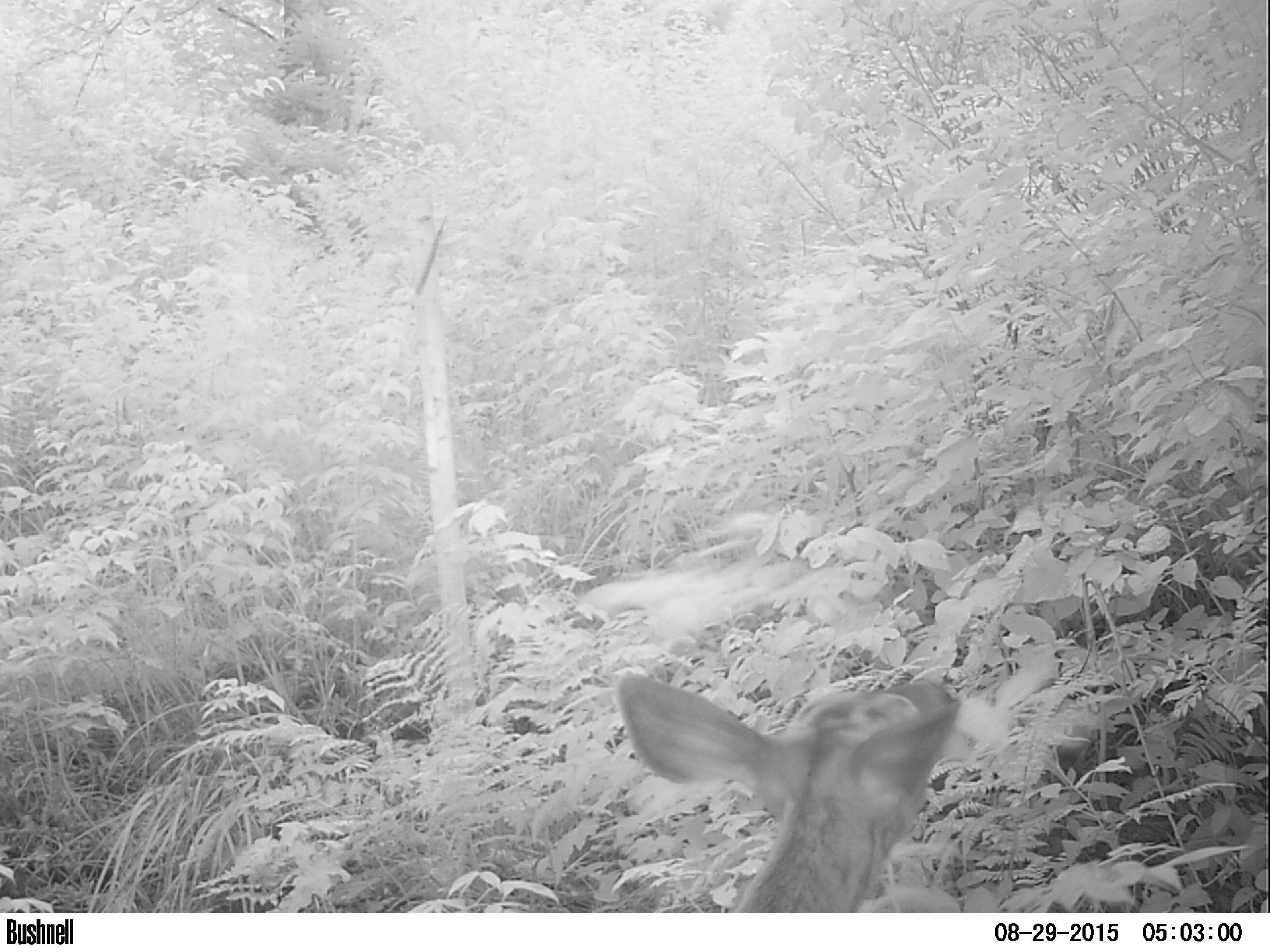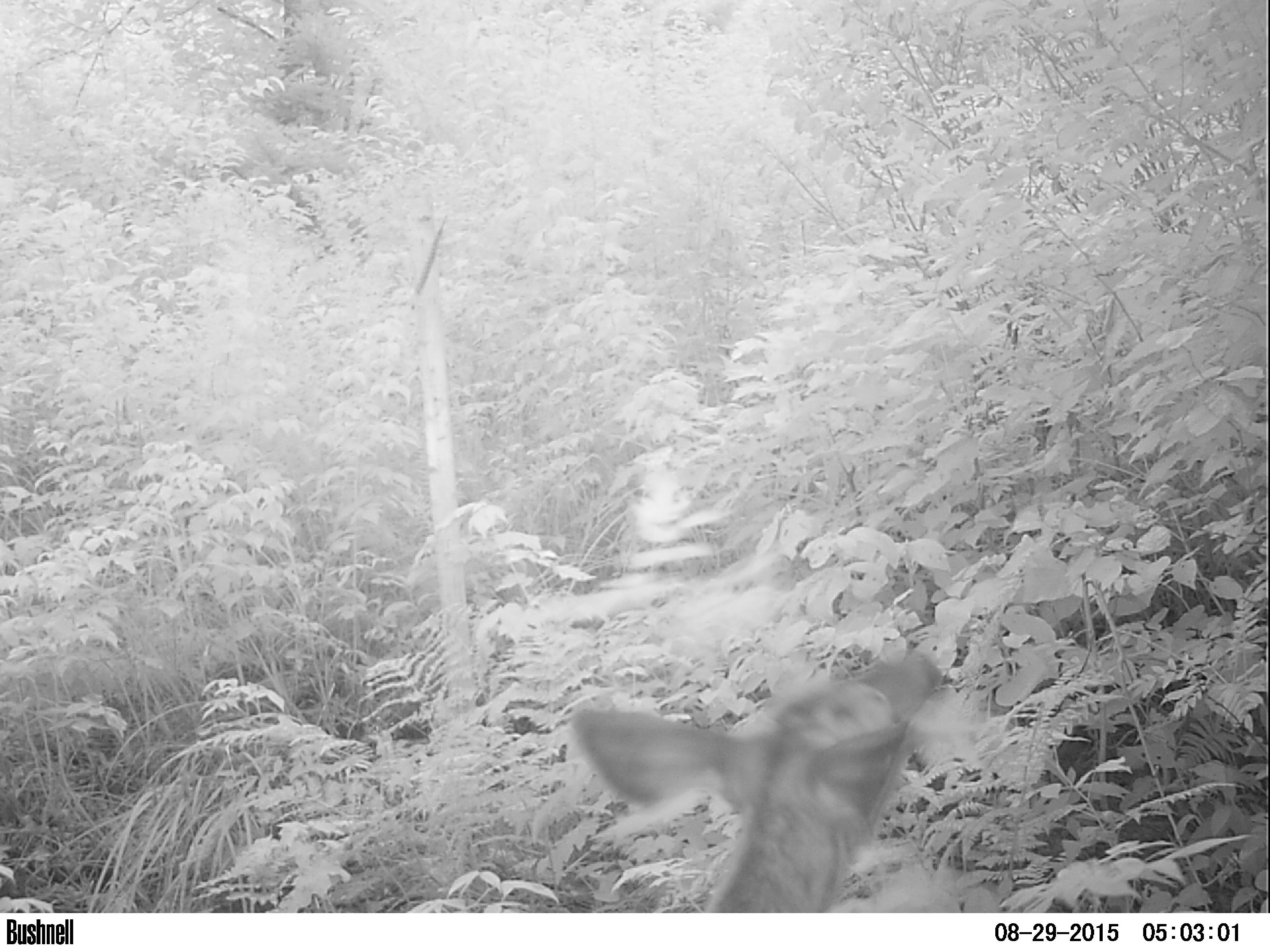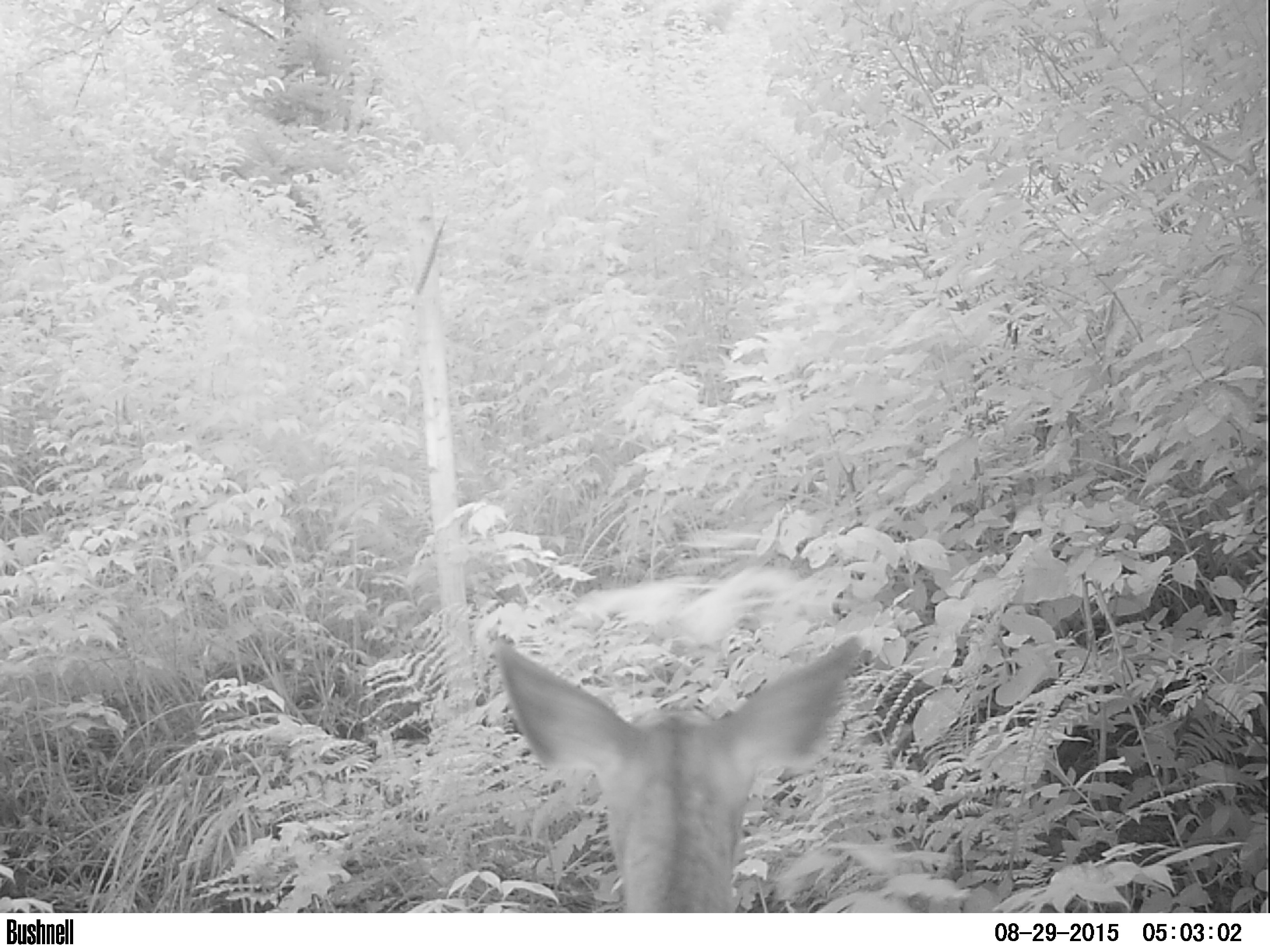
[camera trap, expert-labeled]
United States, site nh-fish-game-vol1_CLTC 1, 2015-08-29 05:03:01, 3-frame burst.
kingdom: Animalia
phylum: Chordata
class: Mammalia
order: Artiodactyla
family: Cervidae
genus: Odocoileus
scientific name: Odocoileus virginianus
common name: white-tailed deer